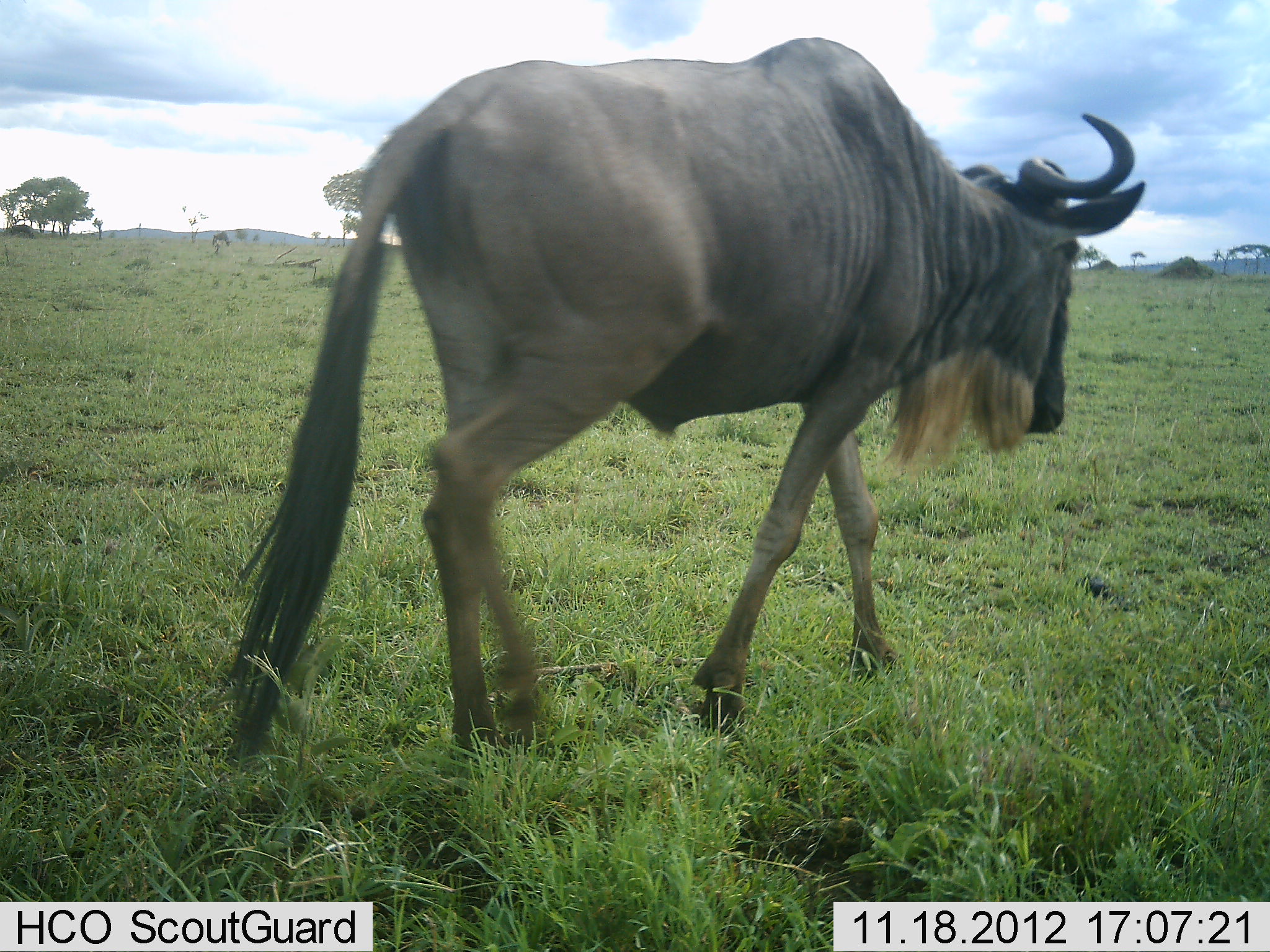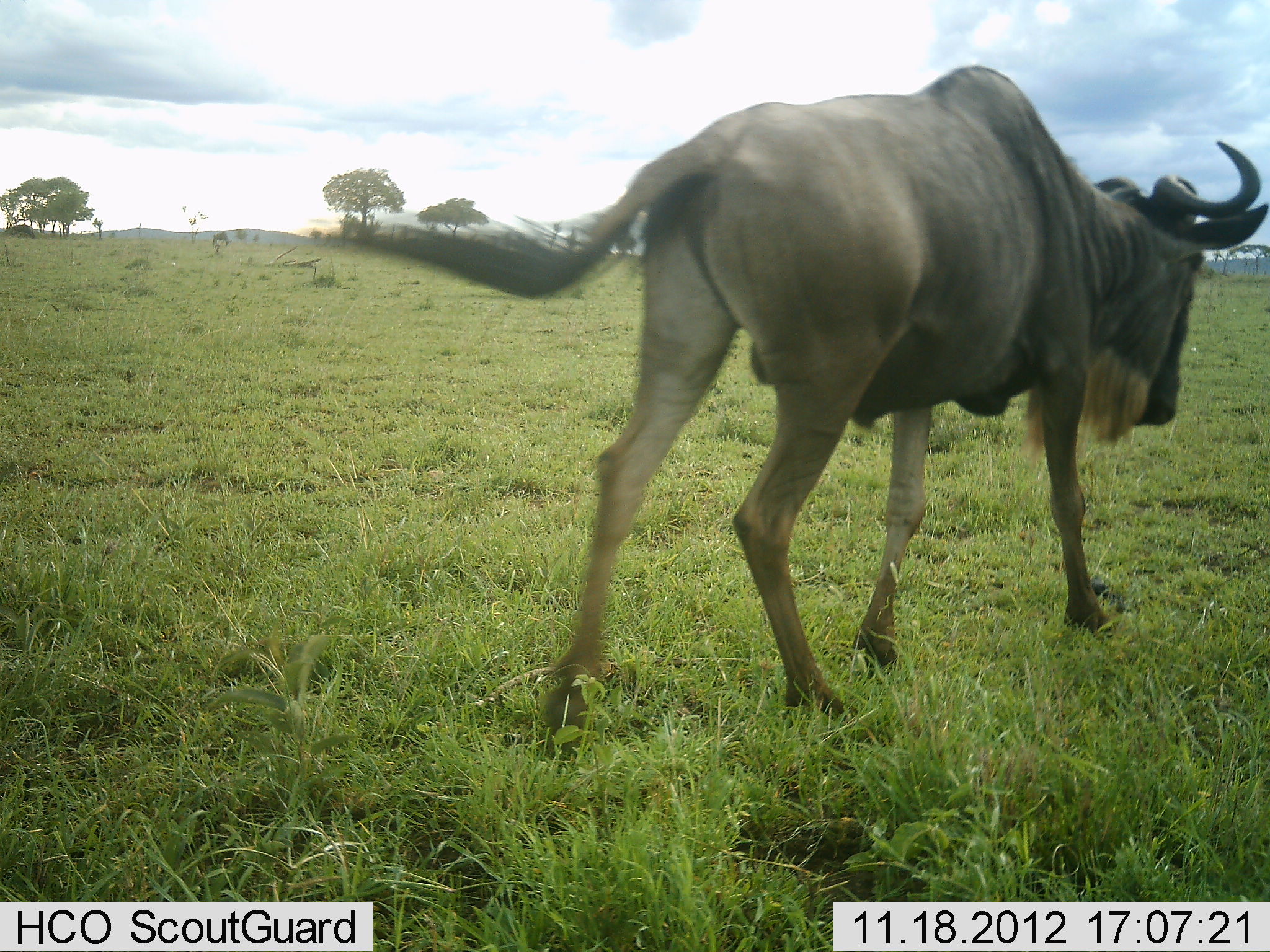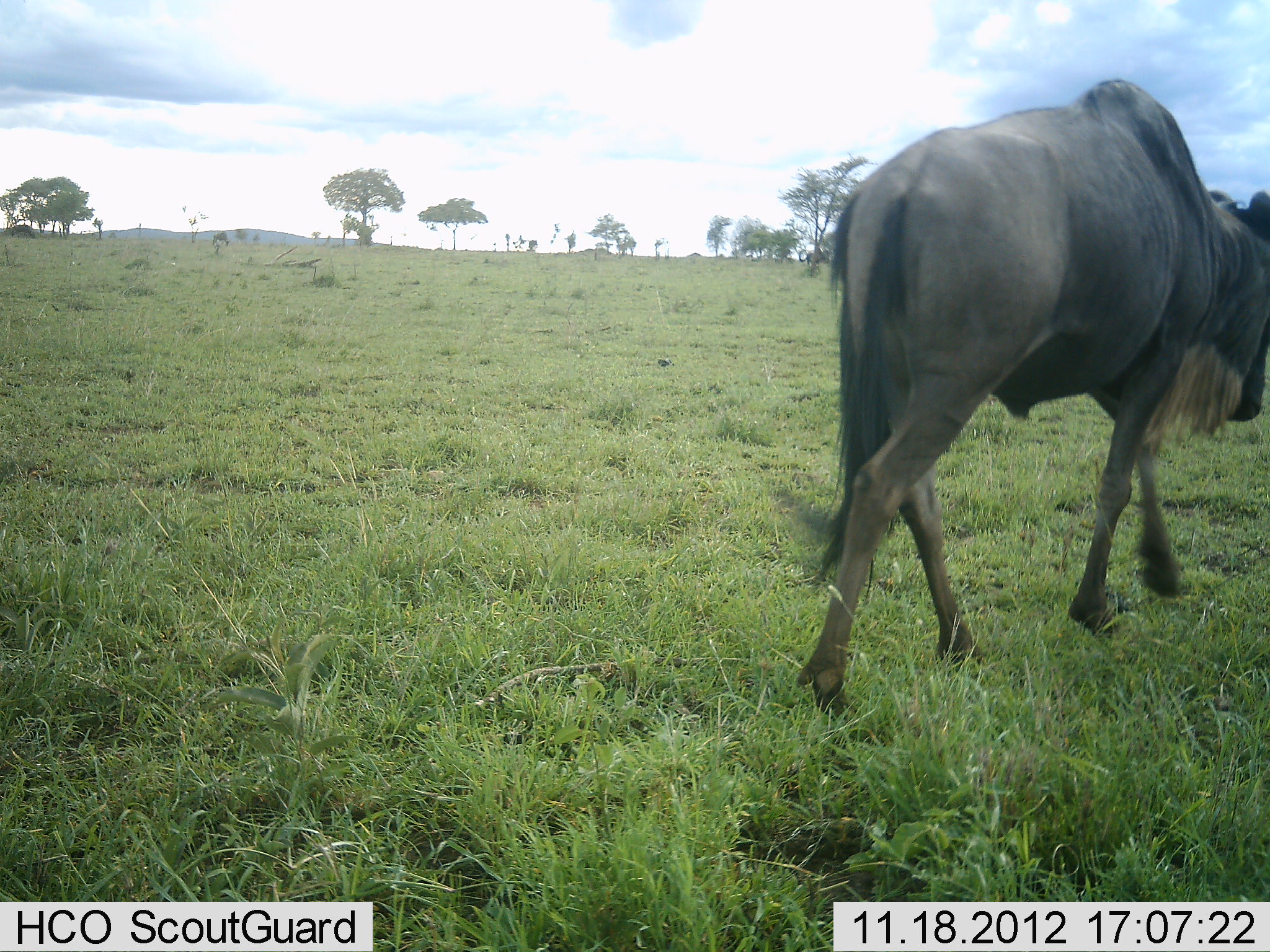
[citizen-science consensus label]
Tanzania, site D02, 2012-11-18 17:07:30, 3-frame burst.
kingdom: Animalia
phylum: Chordata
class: Mammalia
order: Artiodactyla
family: Bovidae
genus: Connochaetes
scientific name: Connochaetes taurinus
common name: blue wildebeest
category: wildebeest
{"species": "wildebeest (blue wildebeest) (Connochaetes taurinus)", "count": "1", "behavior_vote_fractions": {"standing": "0%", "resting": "0%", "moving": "100%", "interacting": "0%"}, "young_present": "0%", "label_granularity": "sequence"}